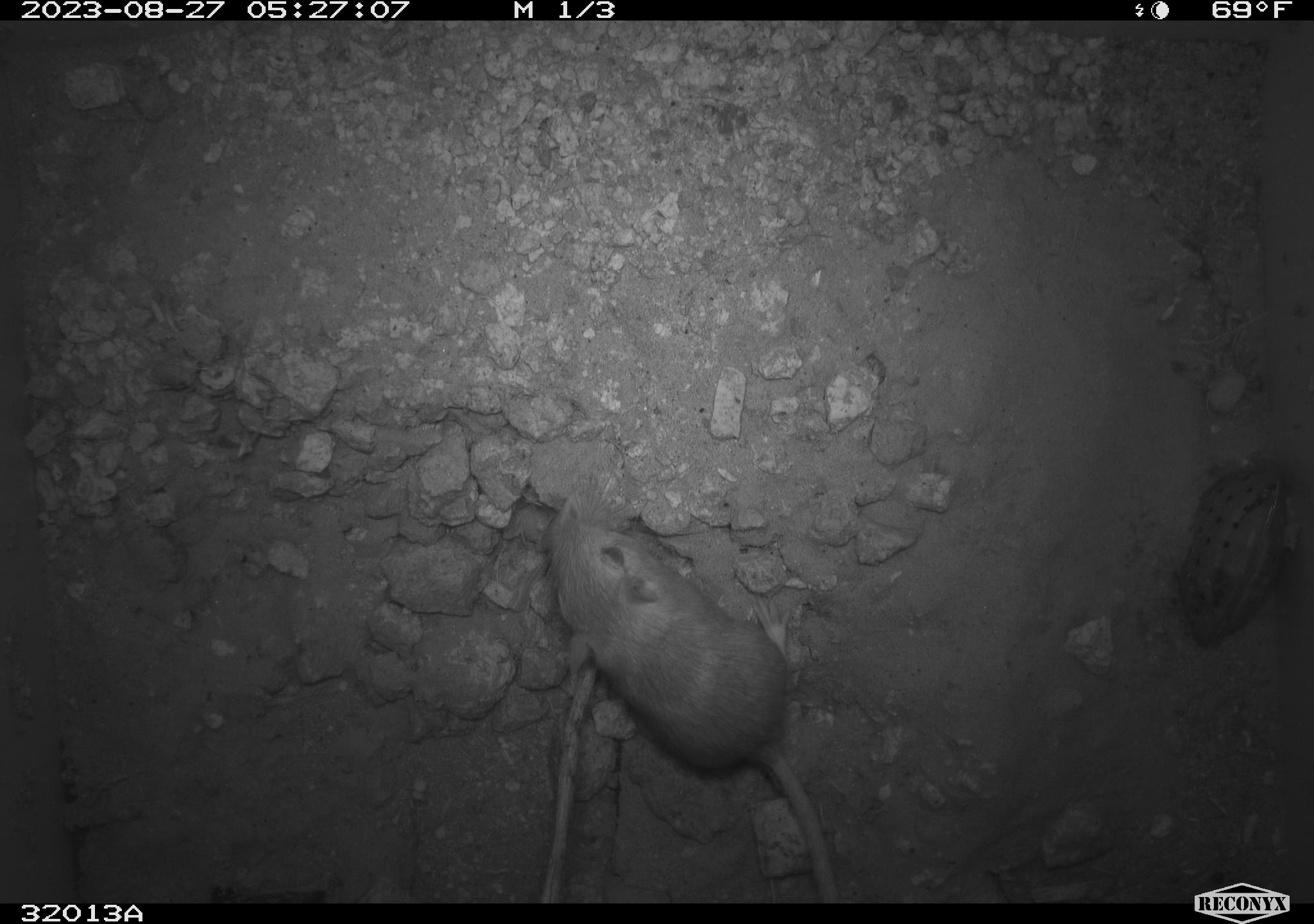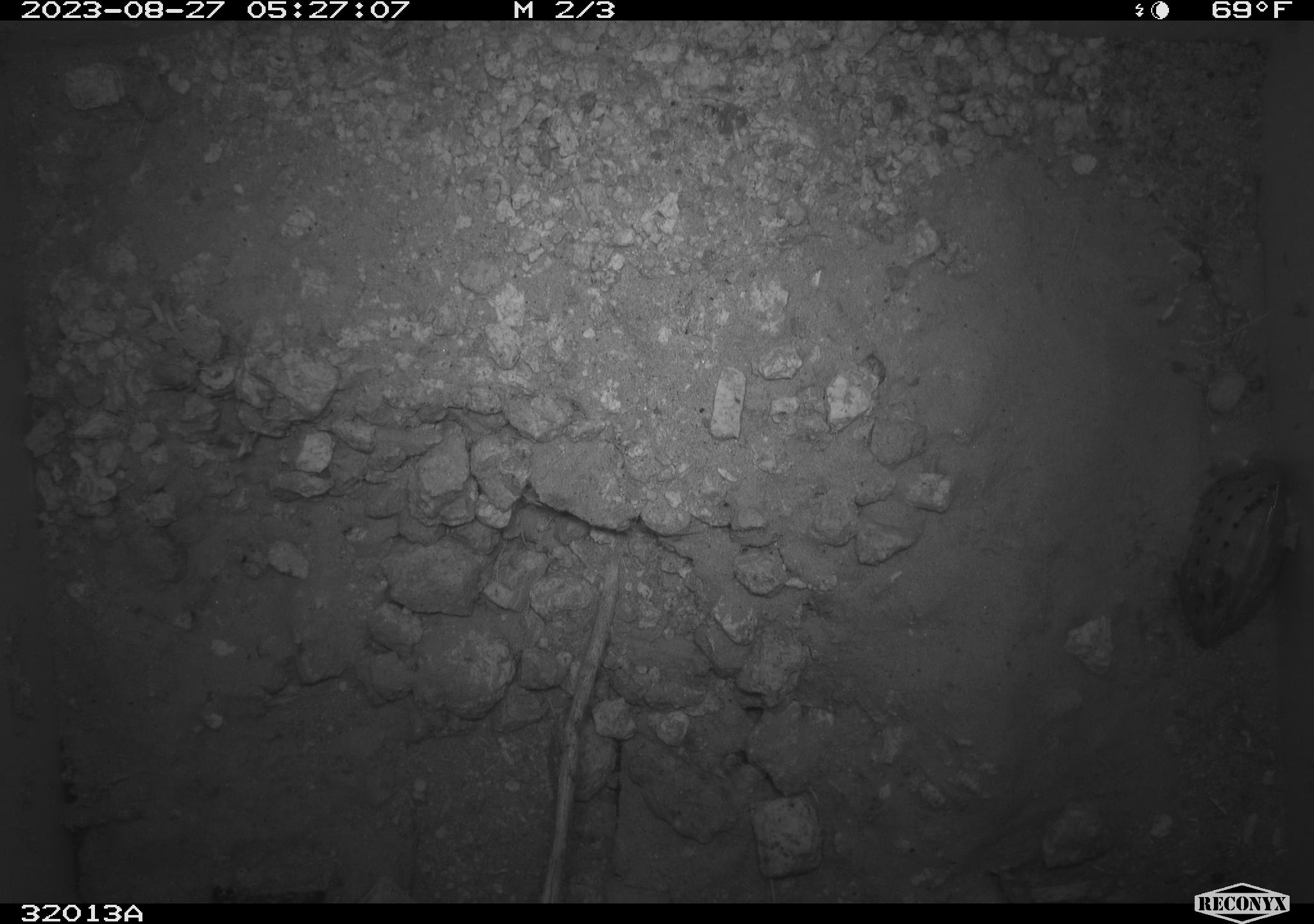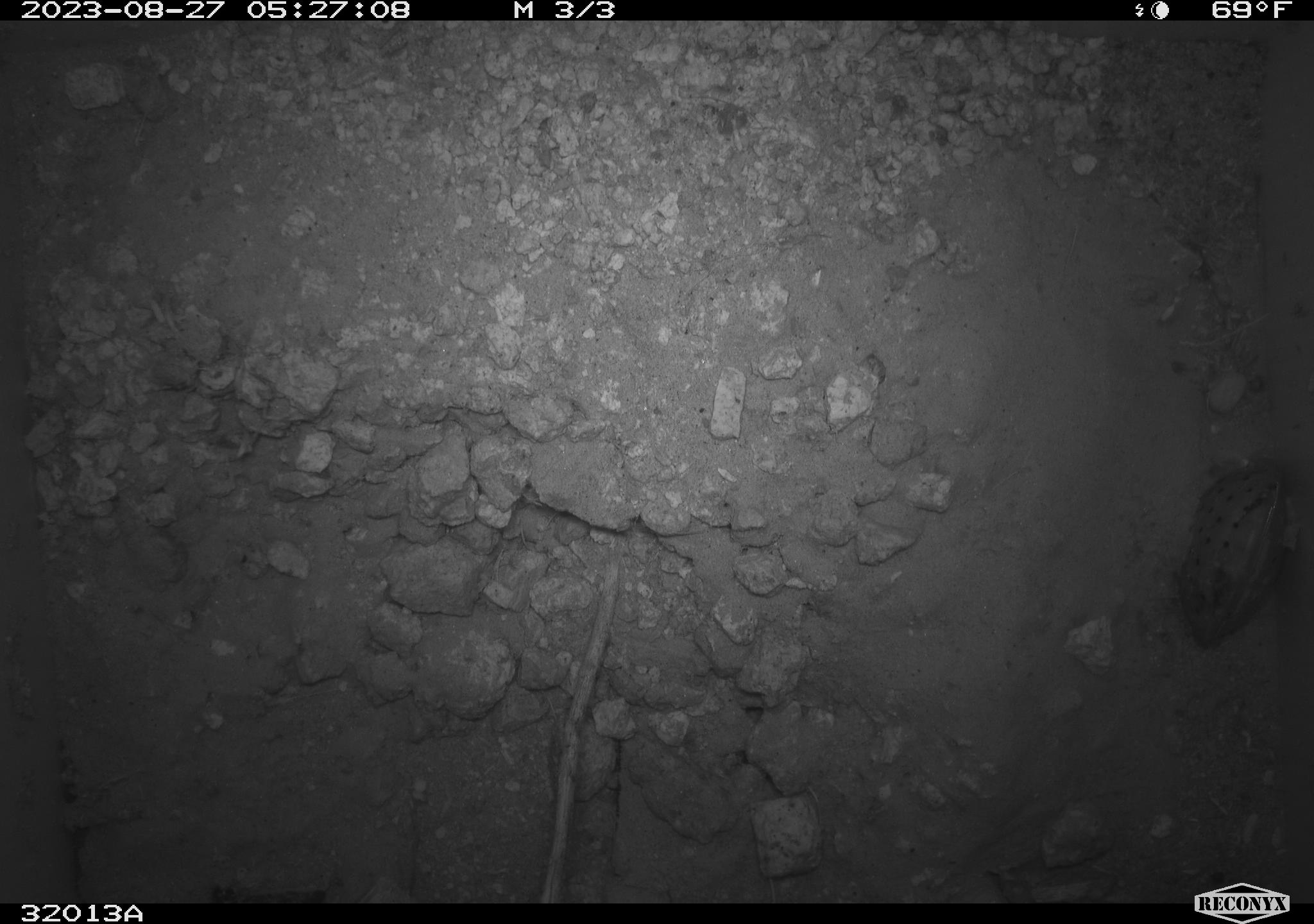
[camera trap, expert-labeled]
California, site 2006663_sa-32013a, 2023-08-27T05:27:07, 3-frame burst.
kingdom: Animalia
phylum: Chordata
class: Mammalia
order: Rodentia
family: Heteromyidae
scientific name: Heteromyidae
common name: kangaroo rats and pocket mice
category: heteromyidae family